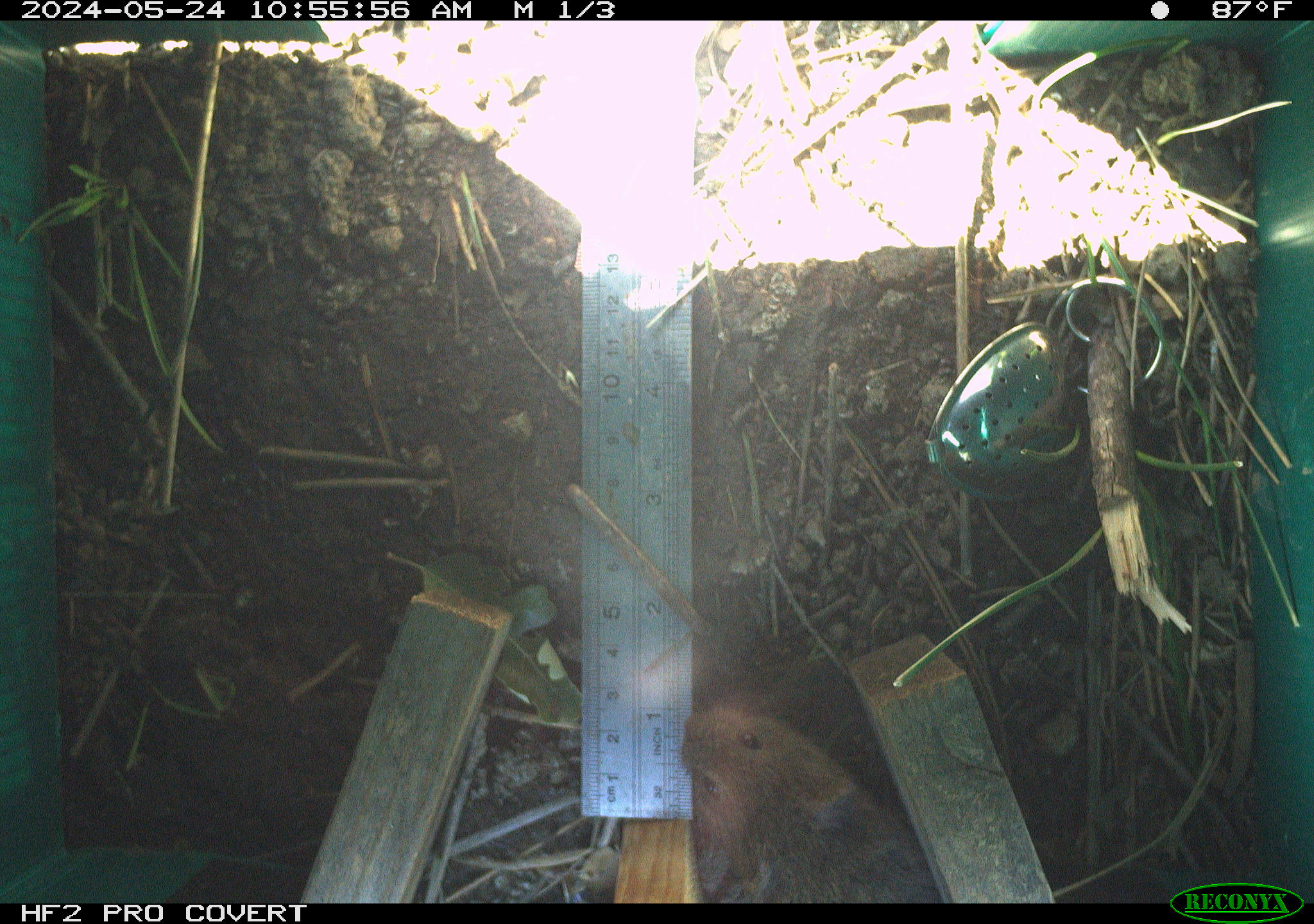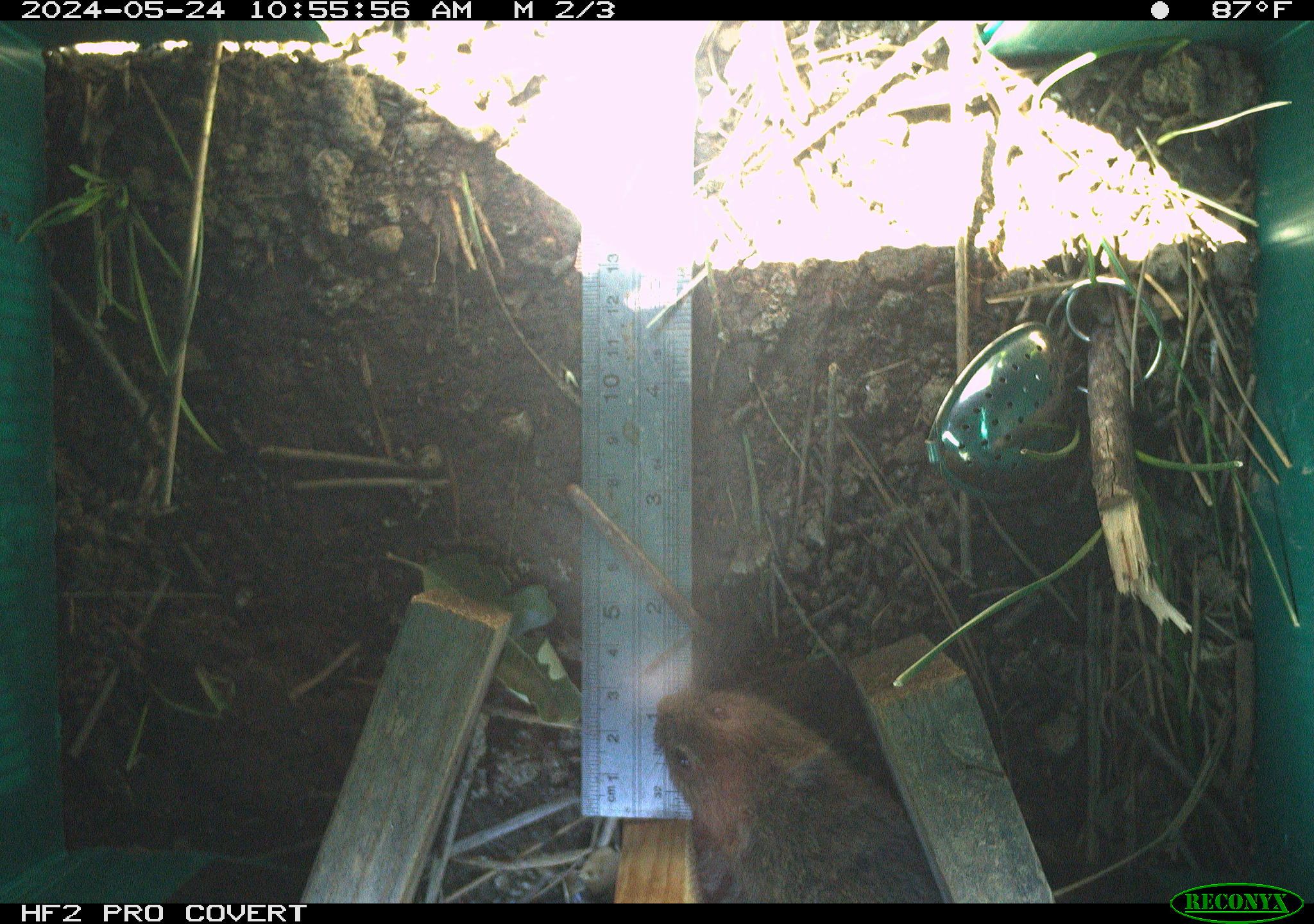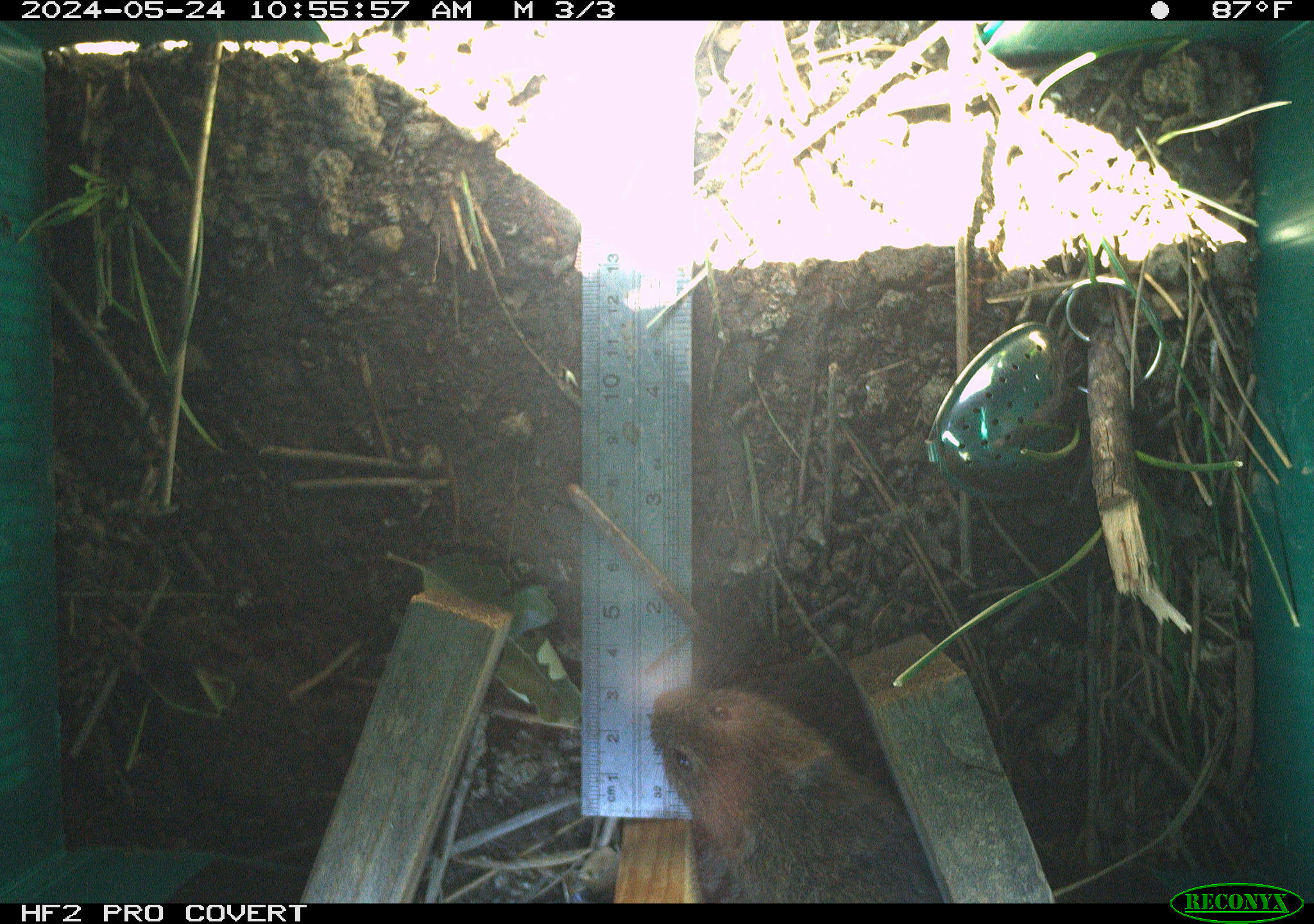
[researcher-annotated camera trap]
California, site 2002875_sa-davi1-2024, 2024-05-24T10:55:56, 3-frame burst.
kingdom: Animalia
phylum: Chordata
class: Mammalia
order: Rodentia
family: Cricetidae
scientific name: Arvicolinae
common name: voles, lemmings, and muskrats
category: arvicolinae subfamily